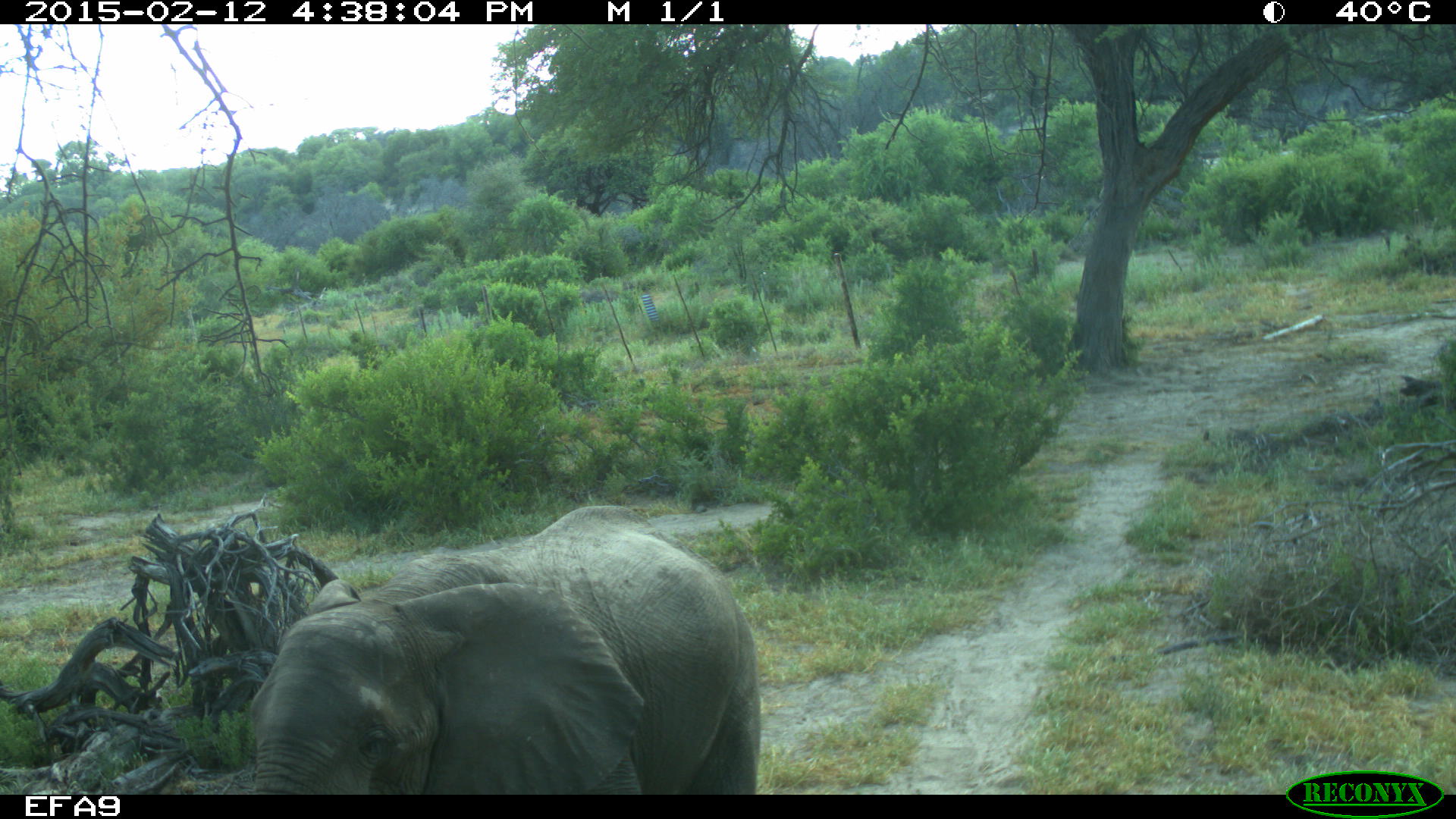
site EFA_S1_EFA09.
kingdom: Animalia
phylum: Chordata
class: Mammalia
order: Proboscidea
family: Elephantidae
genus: Loxodonta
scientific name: Loxodonta africana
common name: african bush elephant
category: elephant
Elephant (african bush elephant) (Loxodonta africana), count 1. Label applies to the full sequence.